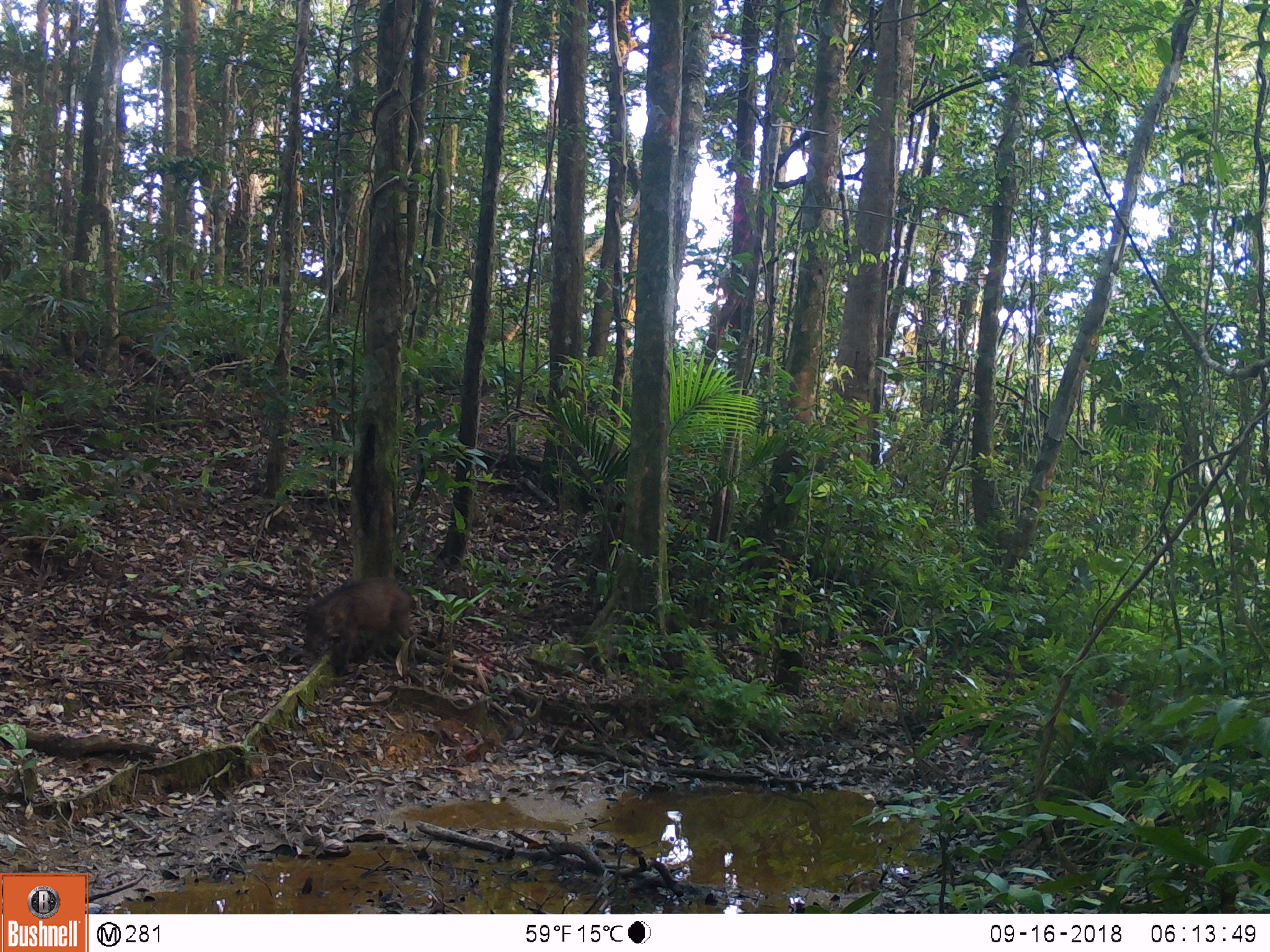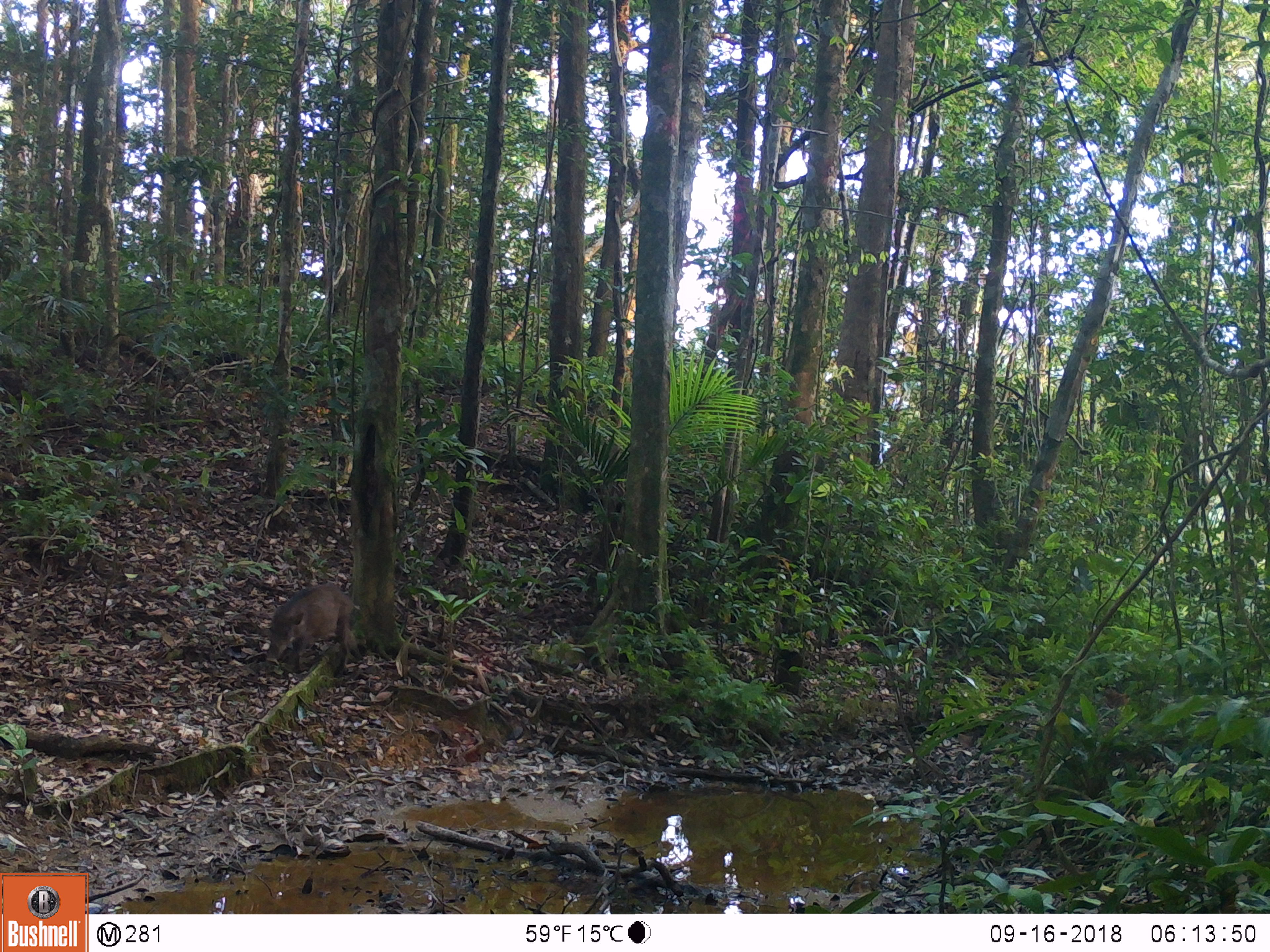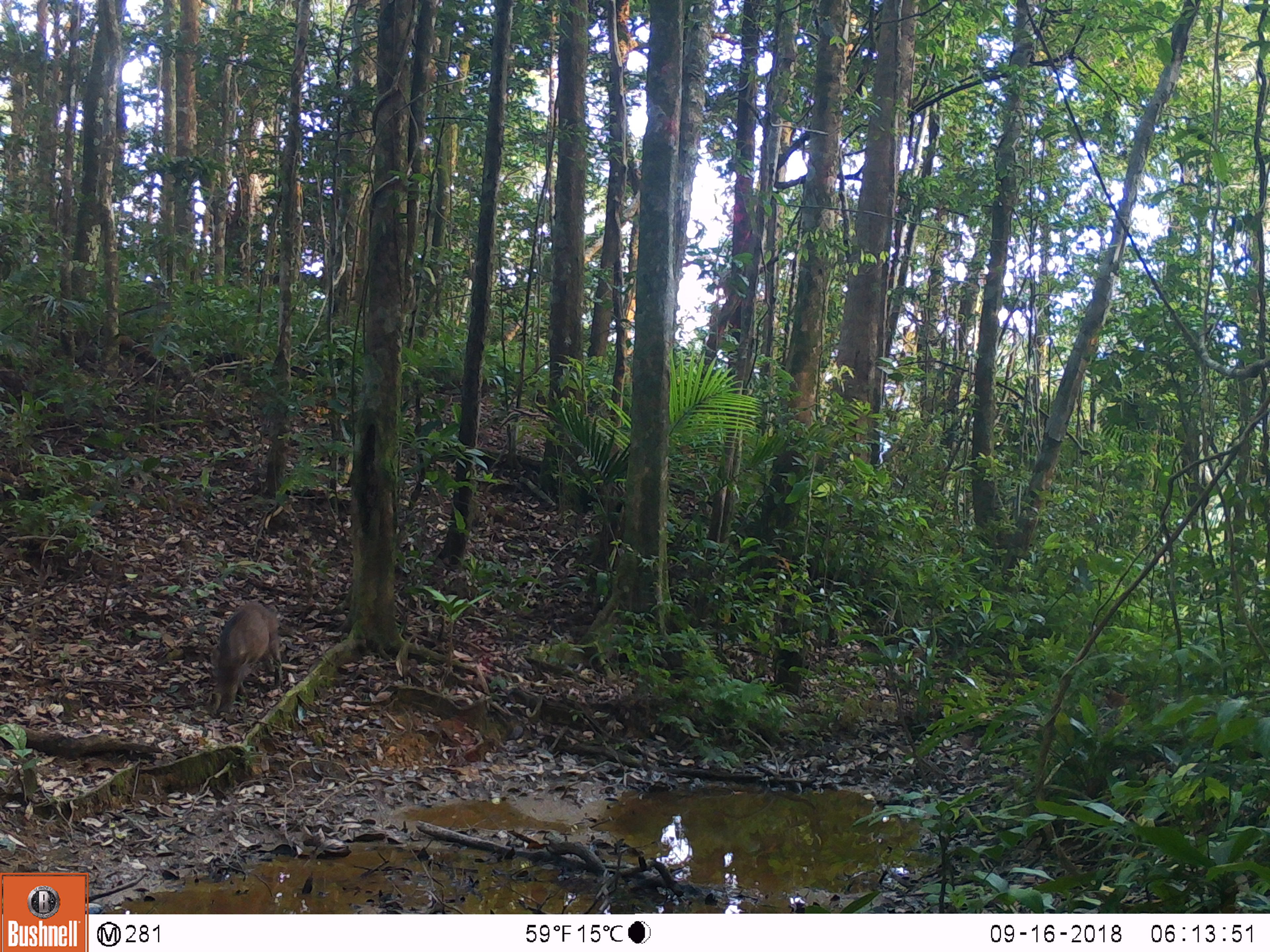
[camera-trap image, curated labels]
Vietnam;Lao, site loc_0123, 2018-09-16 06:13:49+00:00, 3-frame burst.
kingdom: Animalia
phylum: Chordata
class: Mammalia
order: Artiodactyla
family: Suidae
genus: Sus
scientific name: Sus scrofa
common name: eurasian wild pig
Eurasian wild pig (Sus scrofa). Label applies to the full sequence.